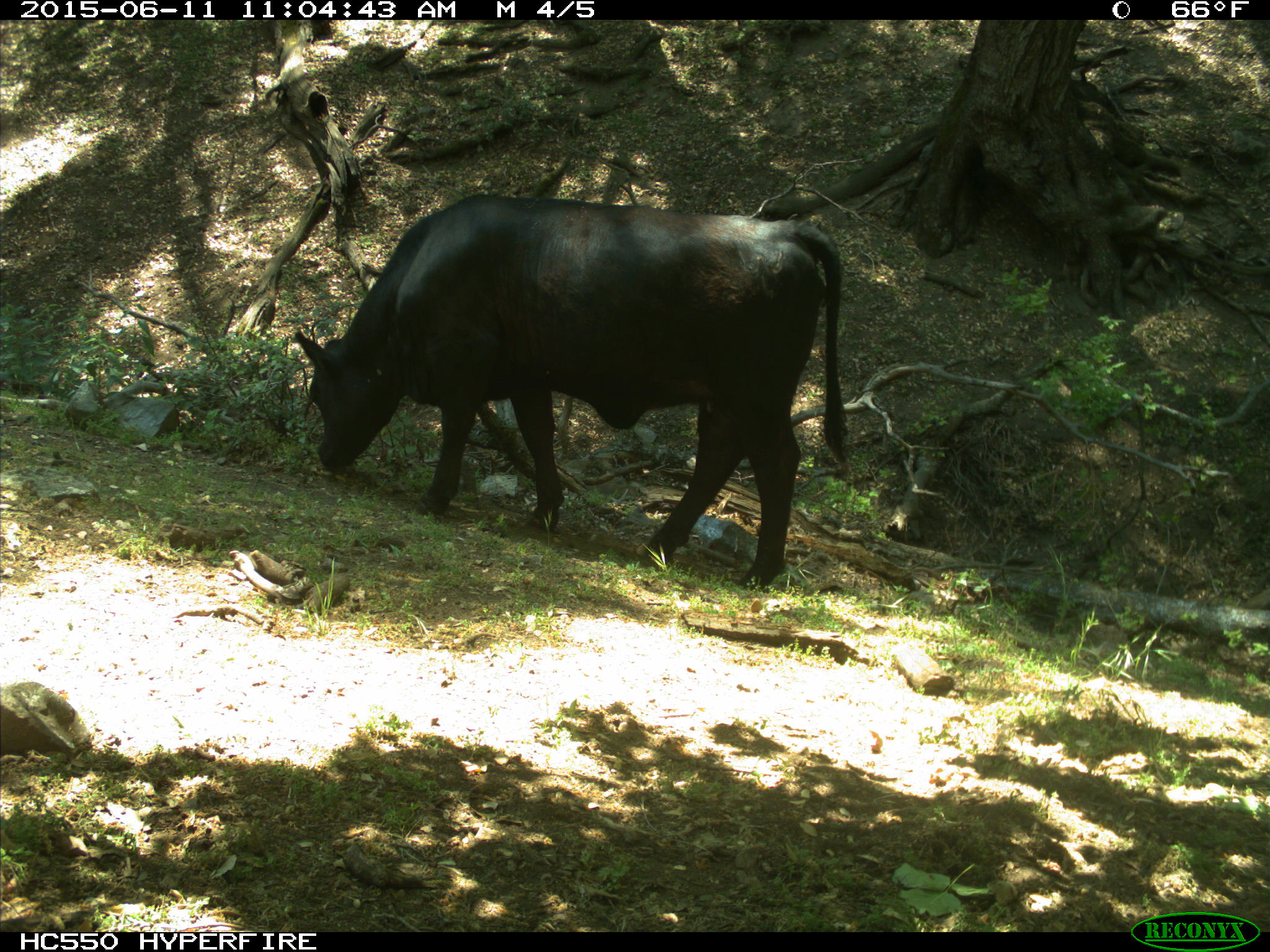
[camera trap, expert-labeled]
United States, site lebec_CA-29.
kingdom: Animalia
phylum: Chordata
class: Mammalia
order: Artiodactyla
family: Bovidae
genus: Bos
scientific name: Bos taurus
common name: domestic cow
Bos taurus (domestic cow).